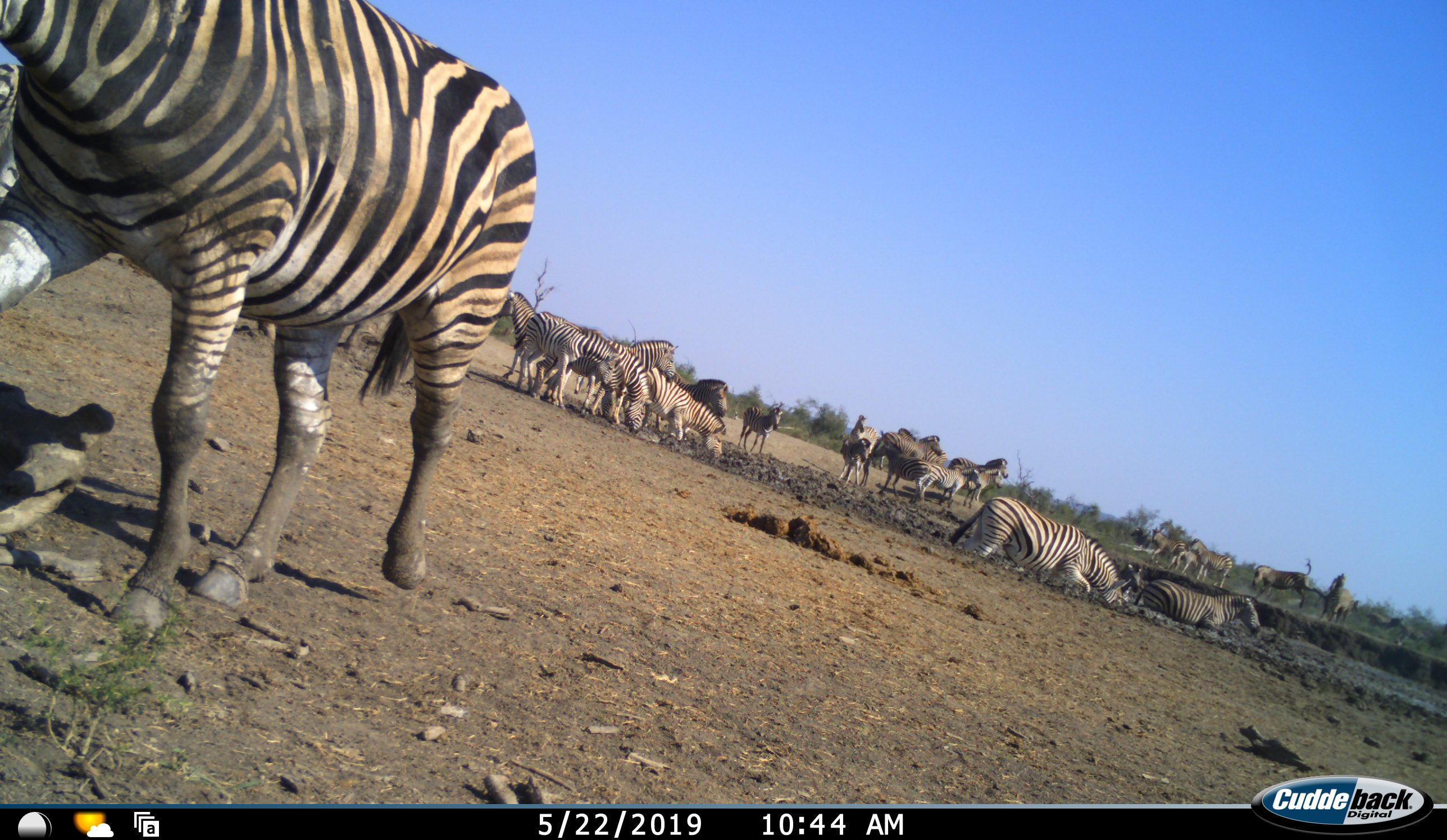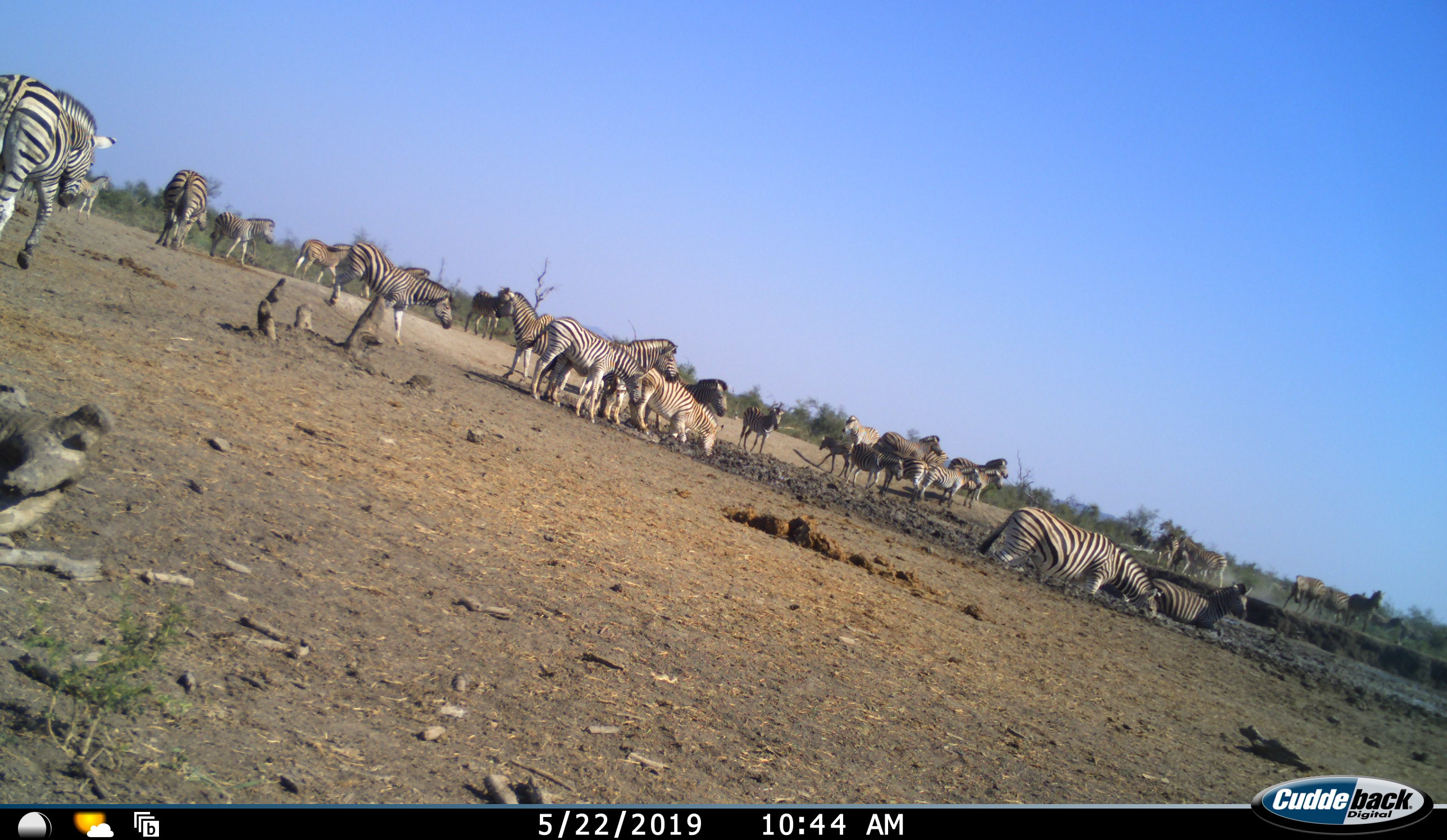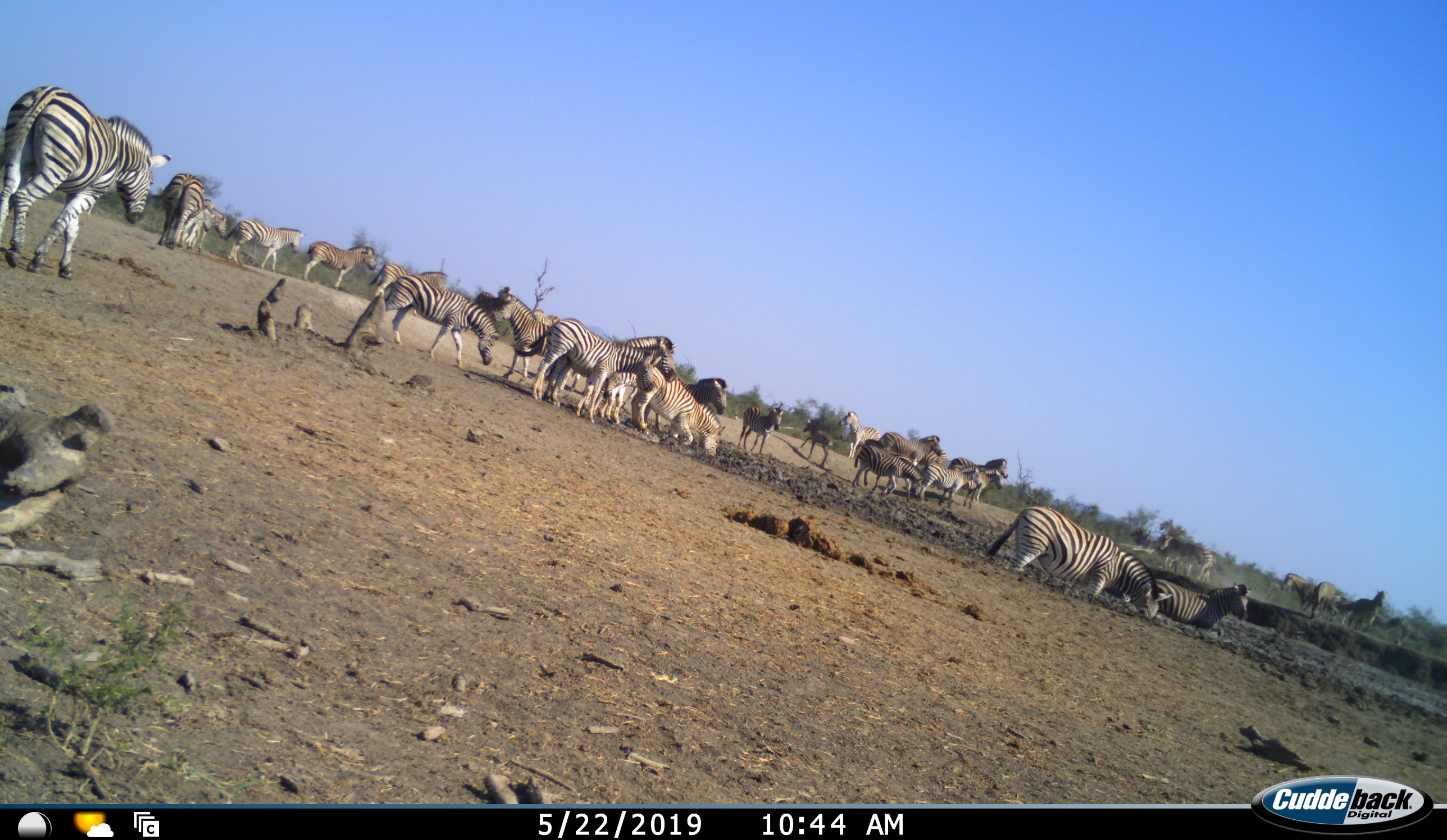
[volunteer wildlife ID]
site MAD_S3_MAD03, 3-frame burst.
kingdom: Animalia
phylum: Chordata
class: Mammalia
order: Perissodactyla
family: Equidae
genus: Equus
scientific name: Equus quagga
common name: plains zebra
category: zebraplains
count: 11-50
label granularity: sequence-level